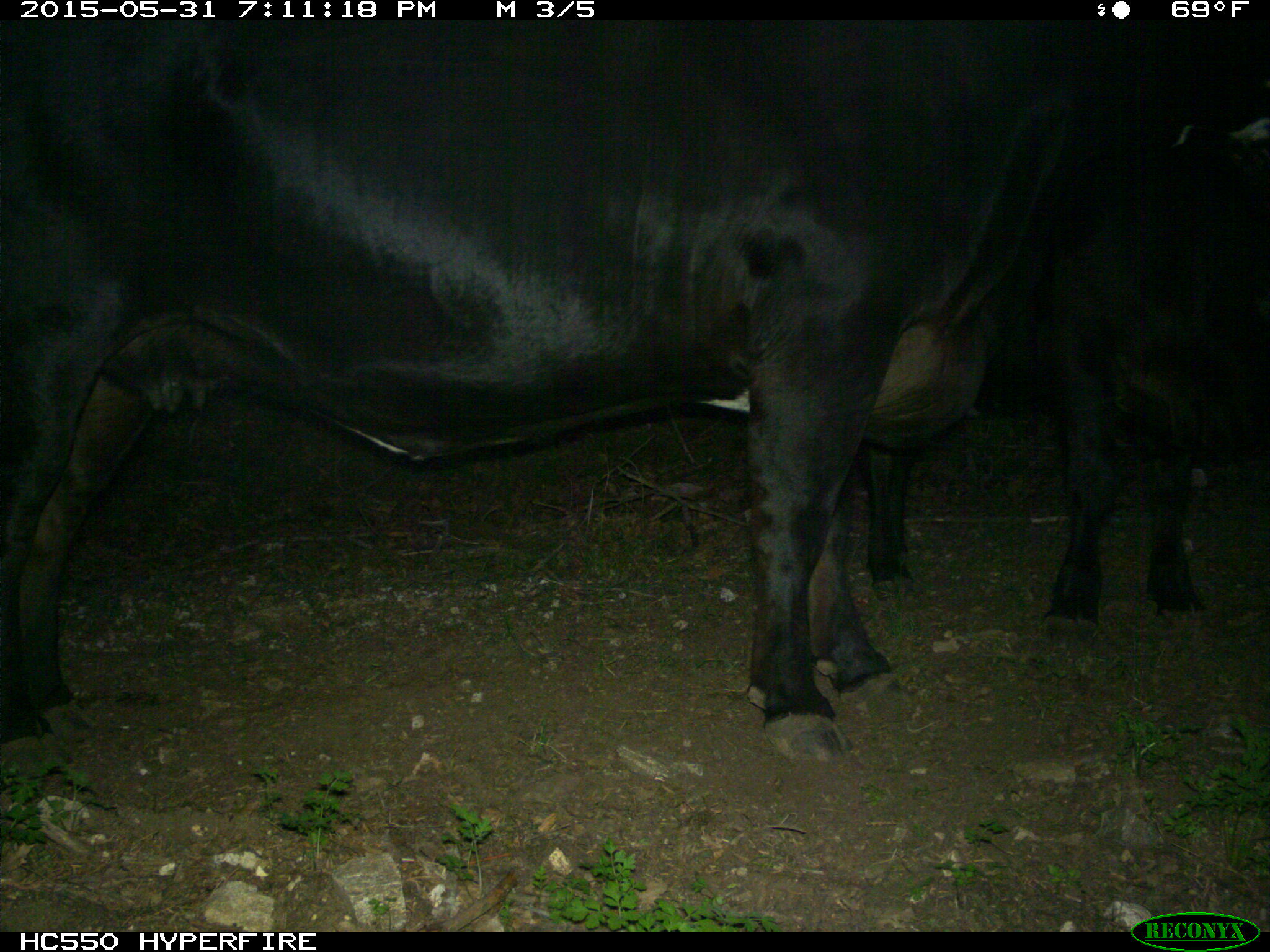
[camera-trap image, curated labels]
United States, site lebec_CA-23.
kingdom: Animalia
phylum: Chordata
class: Mammalia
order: Artiodactyla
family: Bovidae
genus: Bos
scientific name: Bos taurus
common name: domestic cow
Bos taurus (domestic cow).